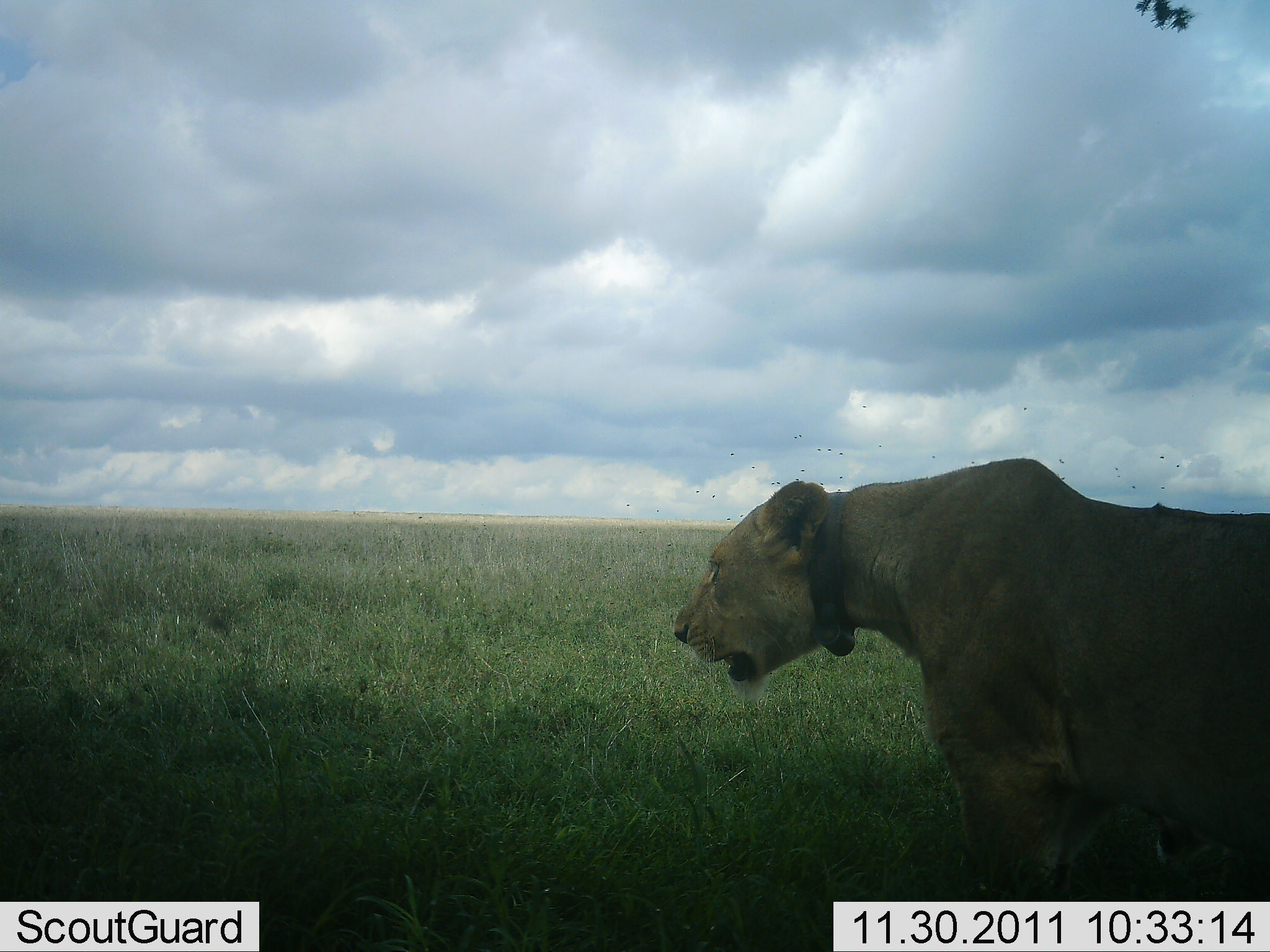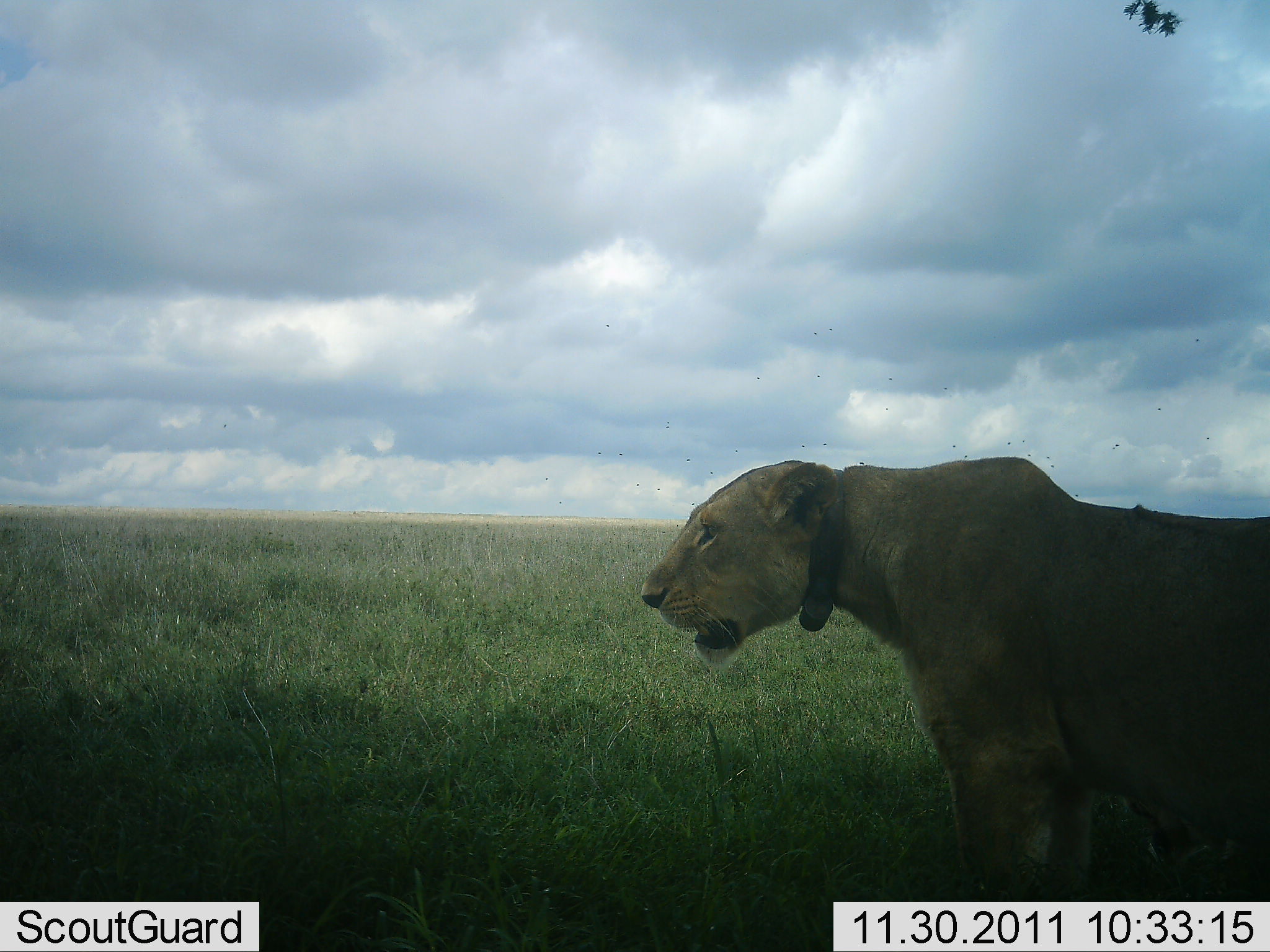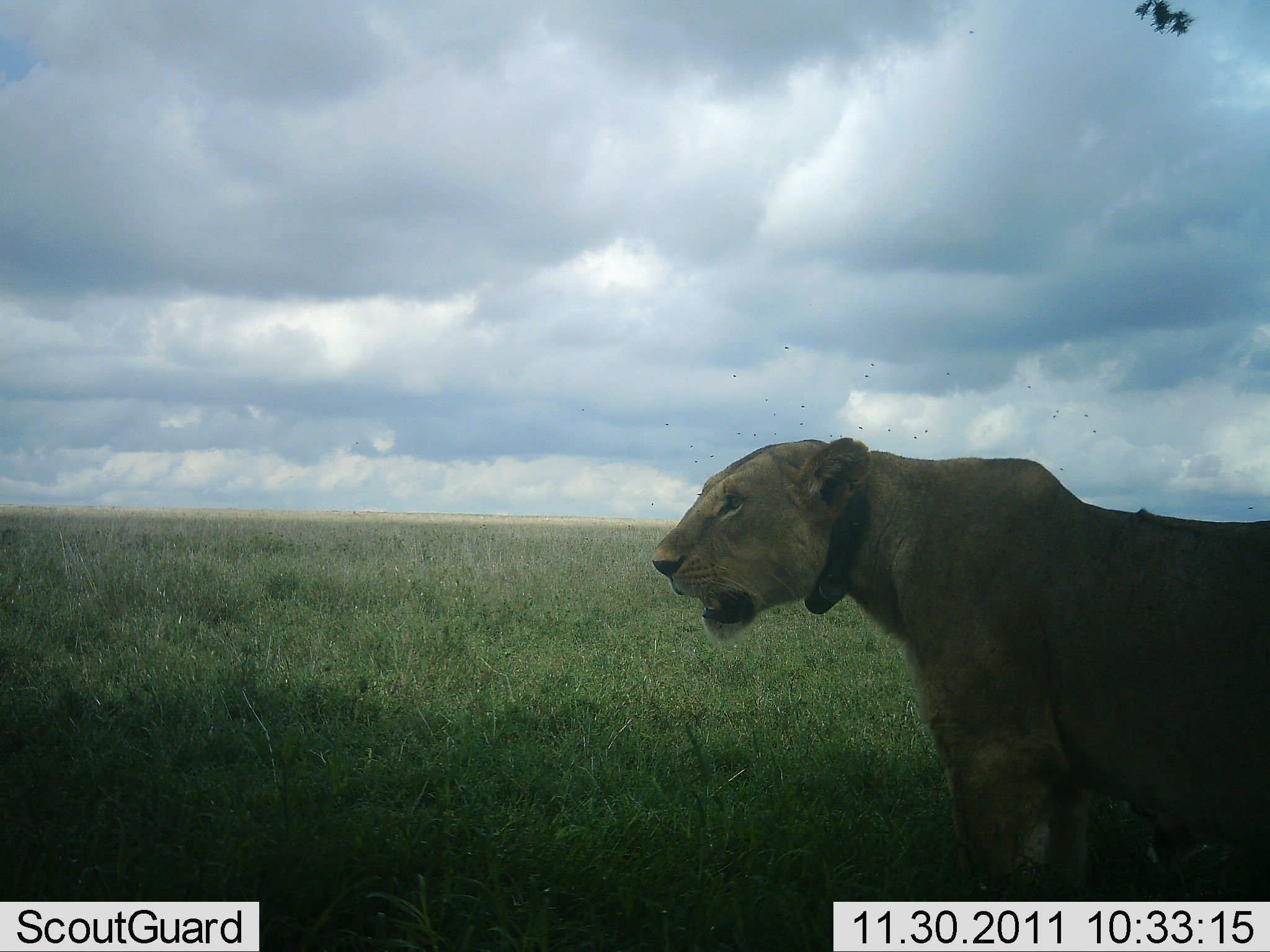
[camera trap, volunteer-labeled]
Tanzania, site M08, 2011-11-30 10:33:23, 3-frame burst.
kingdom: Animalia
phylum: Chordata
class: Mammalia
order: Carnivora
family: Felidae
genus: Panthera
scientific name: Panthera leo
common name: lion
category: lionfemale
Lionfemale (lion) (Panthera leo), count 1. Behavior (volunteer vote fractions): standing 92%, resting 8%, moving 8%, interacting 8%. Young present (vote fraction): 0%. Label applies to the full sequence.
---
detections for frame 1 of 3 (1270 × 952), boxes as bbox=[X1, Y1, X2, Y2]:
animal: bbox=[671, 457, 1270, 894]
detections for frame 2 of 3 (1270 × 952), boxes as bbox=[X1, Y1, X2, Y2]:
animal: bbox=[638, 455, 1270, 903]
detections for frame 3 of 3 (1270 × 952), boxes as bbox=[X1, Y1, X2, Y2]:
animal: bbox=[656, 435, 1270, 903]